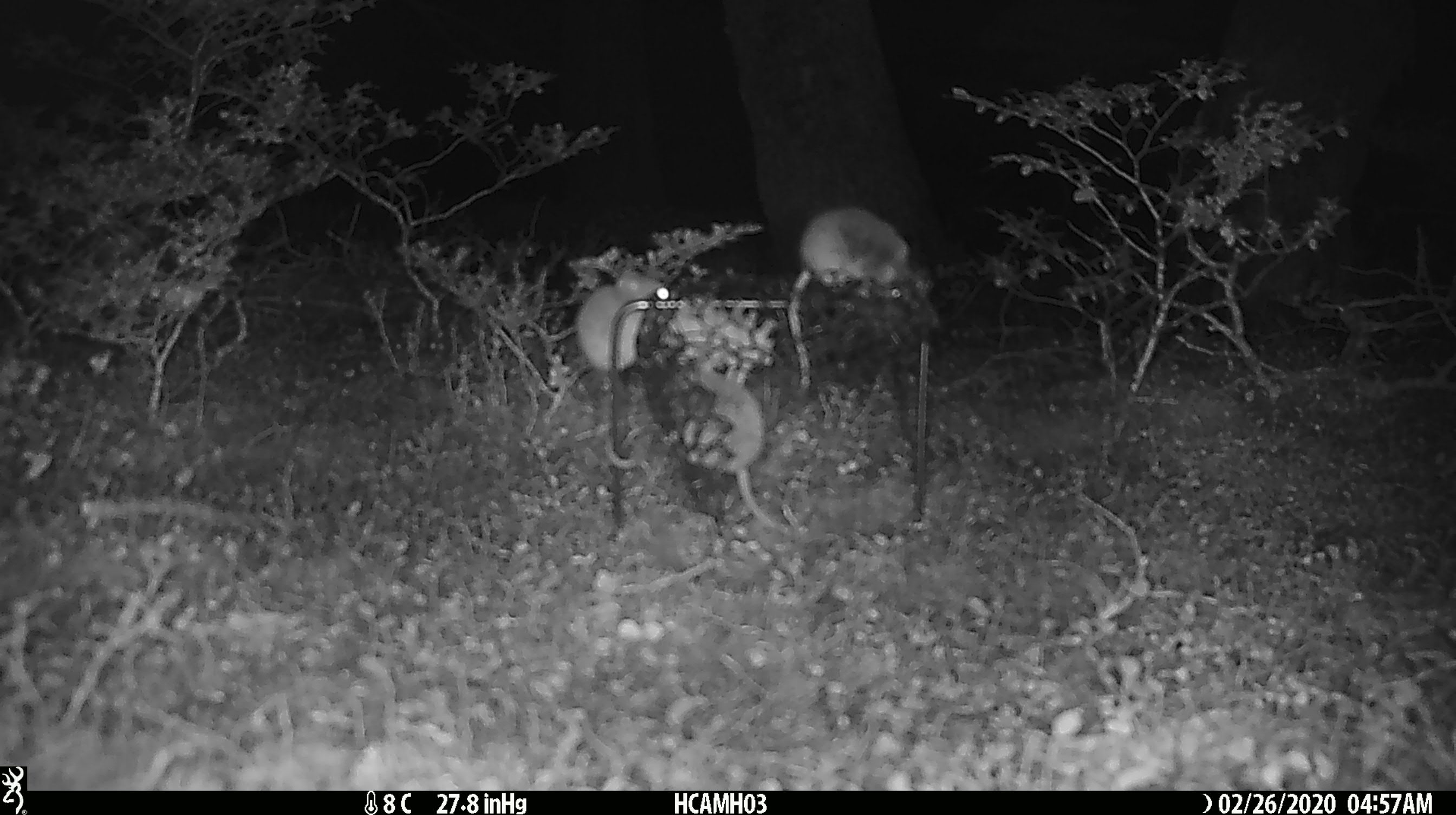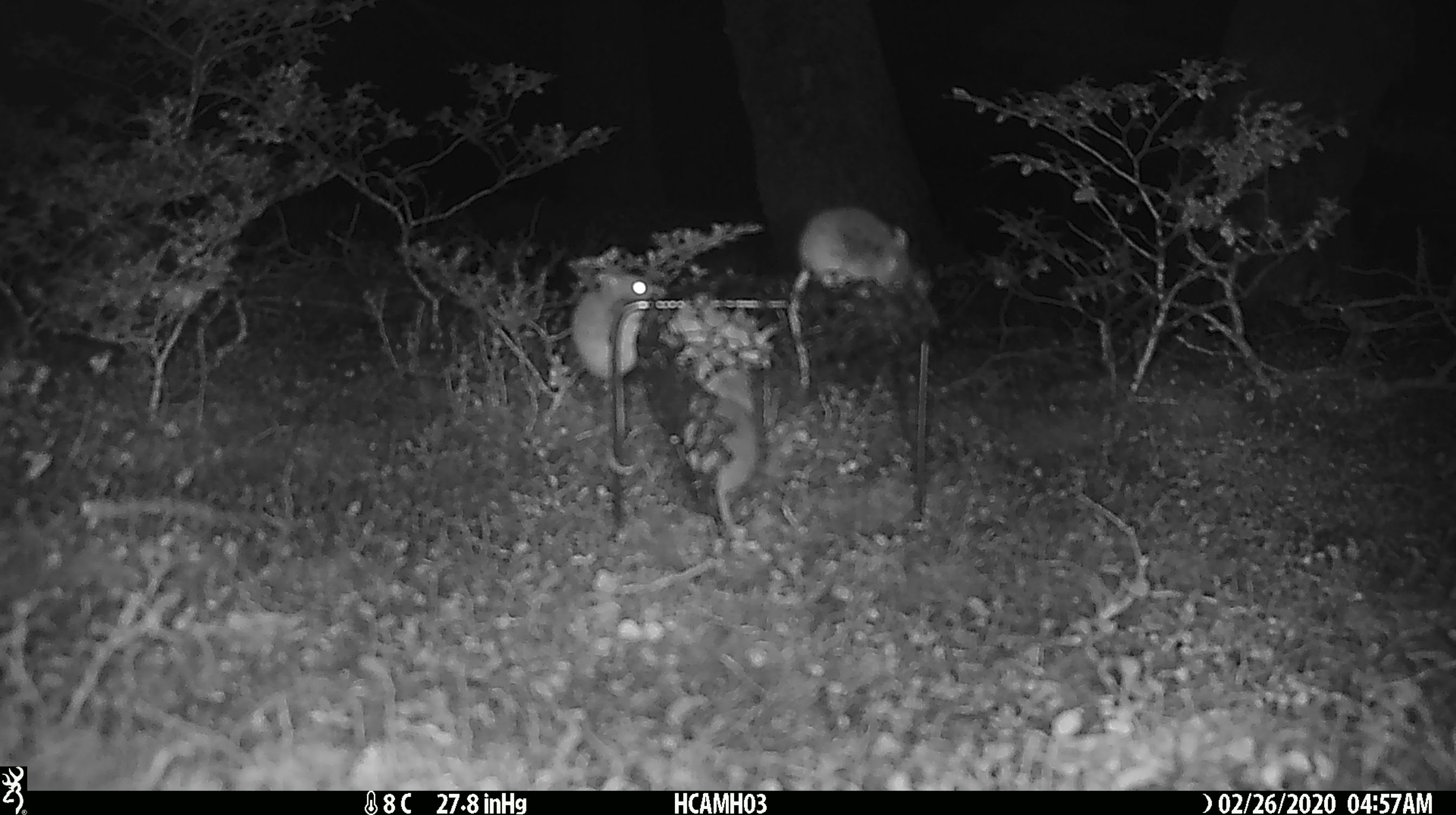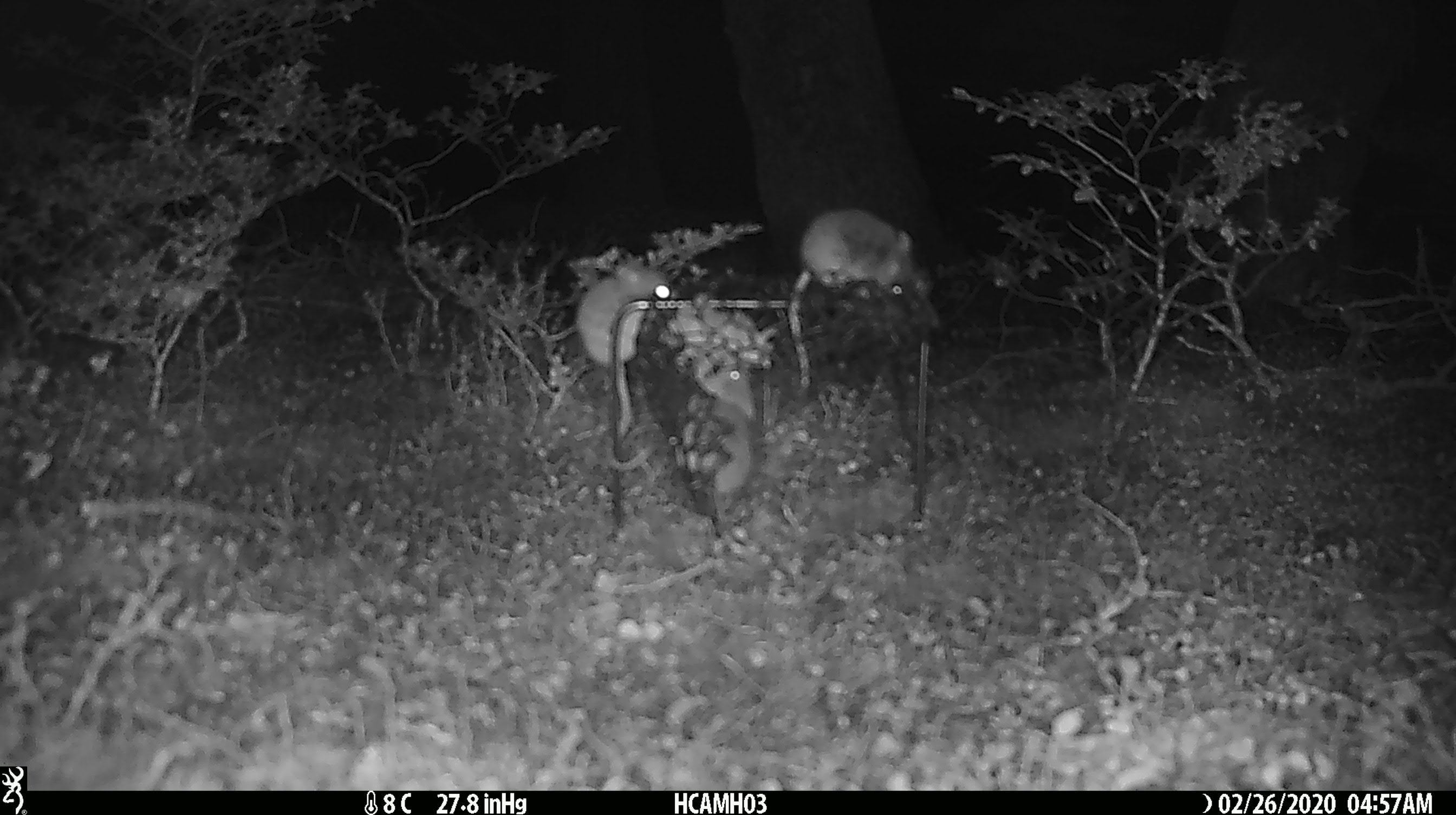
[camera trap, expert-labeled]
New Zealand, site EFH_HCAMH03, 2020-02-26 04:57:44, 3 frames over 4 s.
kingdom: Animalia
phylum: Chordata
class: Mammalia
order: Rodentia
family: Muridae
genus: Mus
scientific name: Mus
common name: mouse